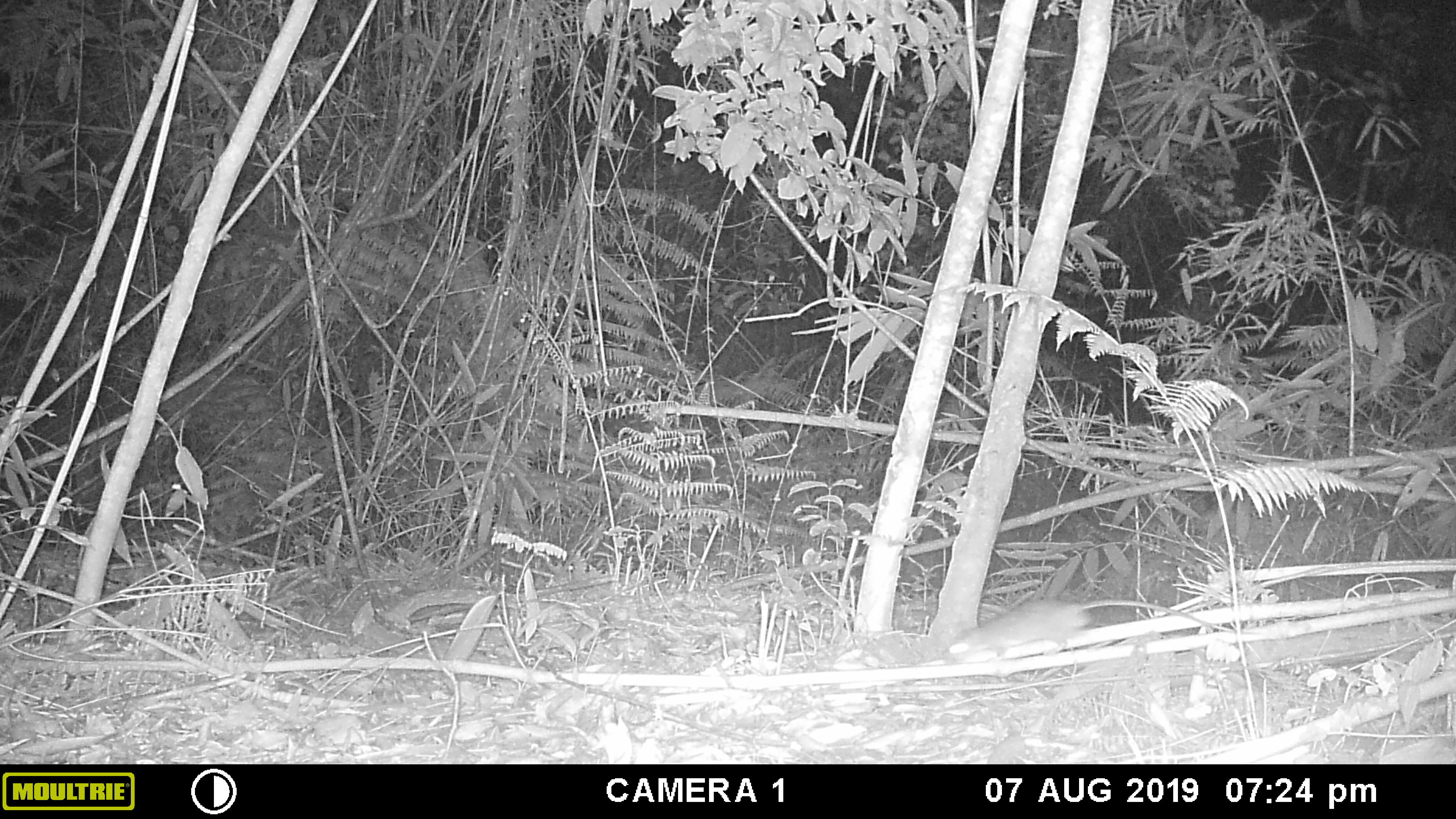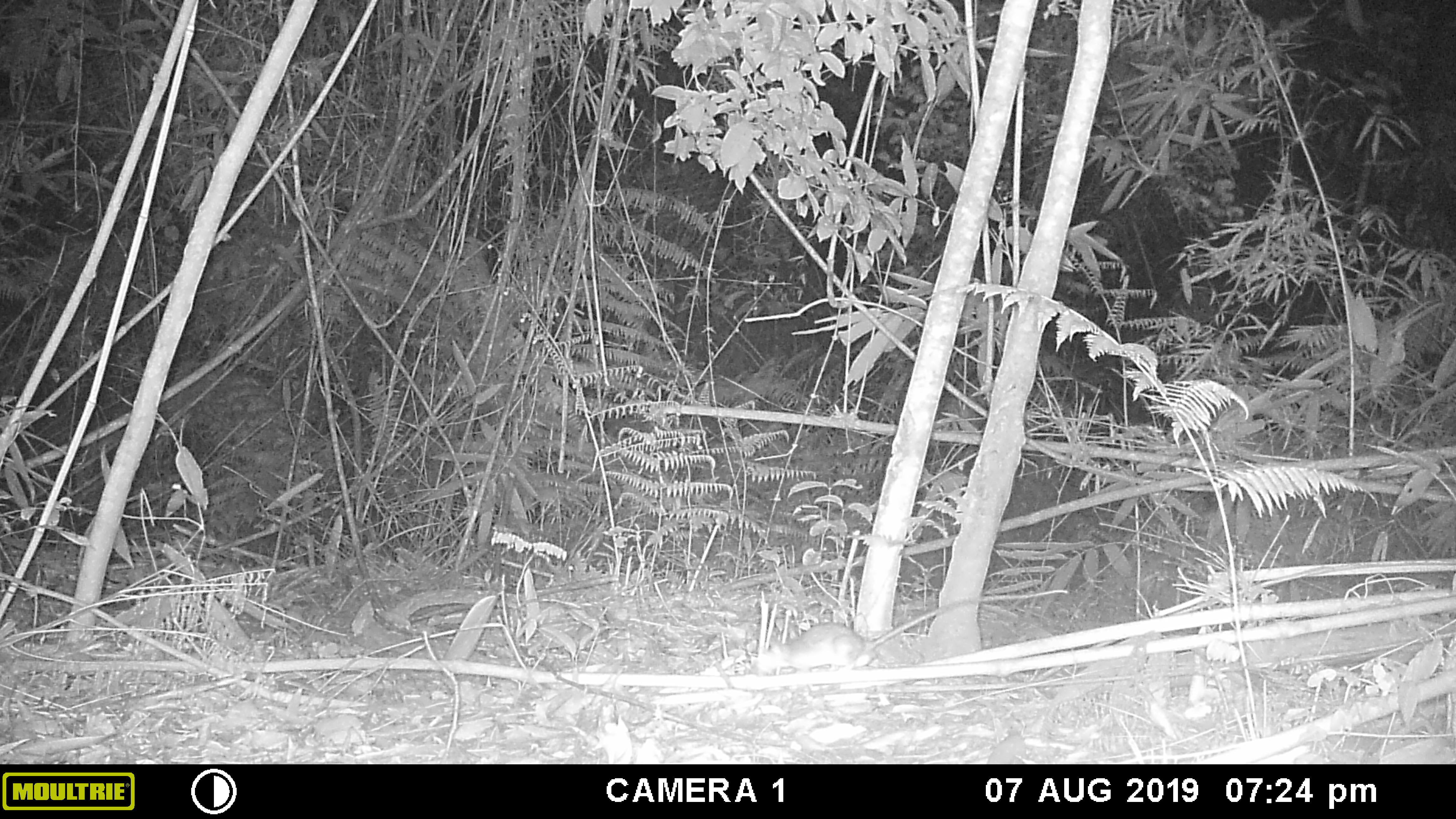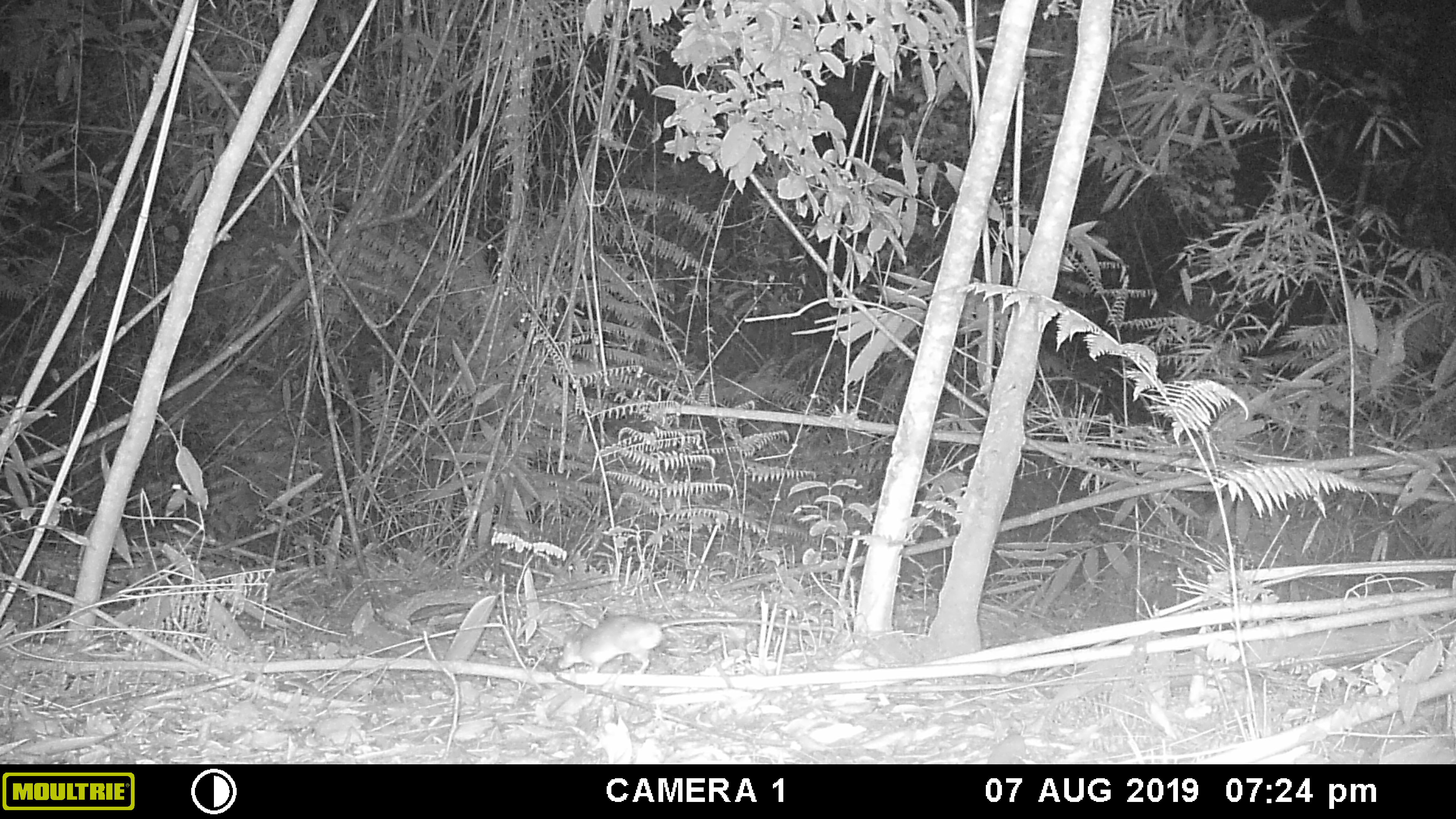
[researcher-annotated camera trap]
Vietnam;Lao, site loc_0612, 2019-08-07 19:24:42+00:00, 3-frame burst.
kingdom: Animalia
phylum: Chordata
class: Mammalia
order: Rodentia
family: Muridae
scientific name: Muridae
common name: old-world mice and rats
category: unidentified murid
Unidentified murid (old-world mice and rats) (Muridae). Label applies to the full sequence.